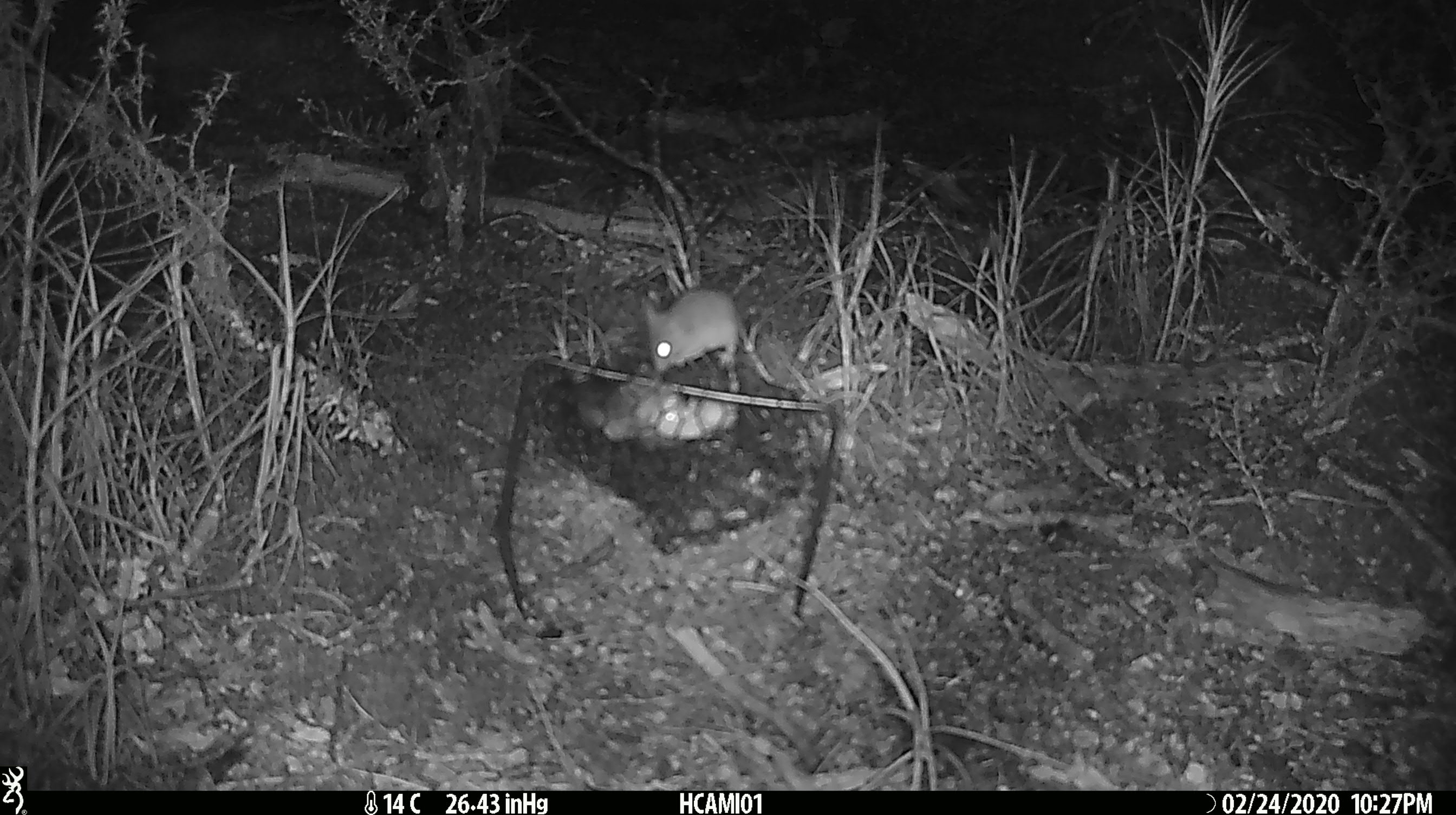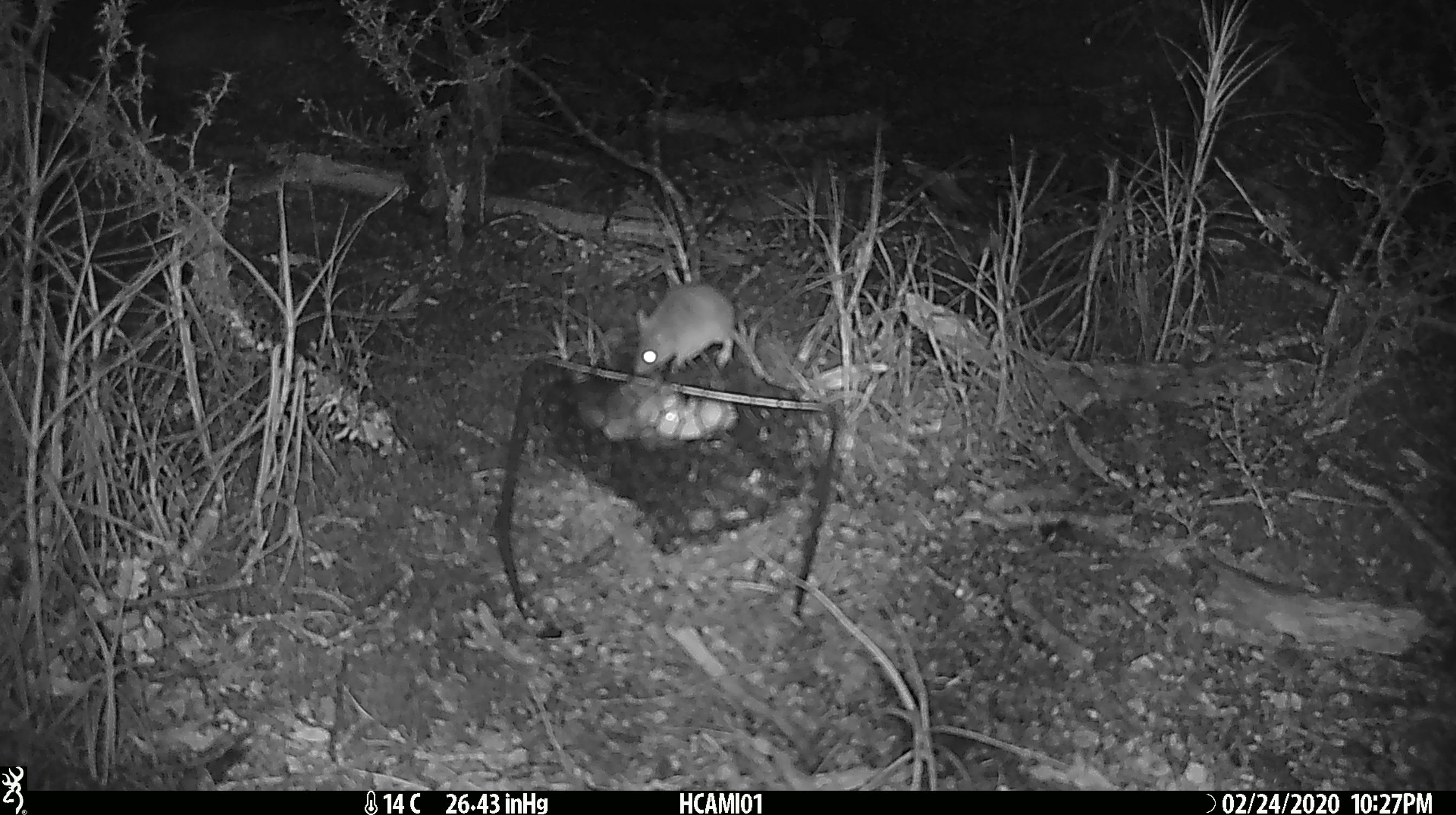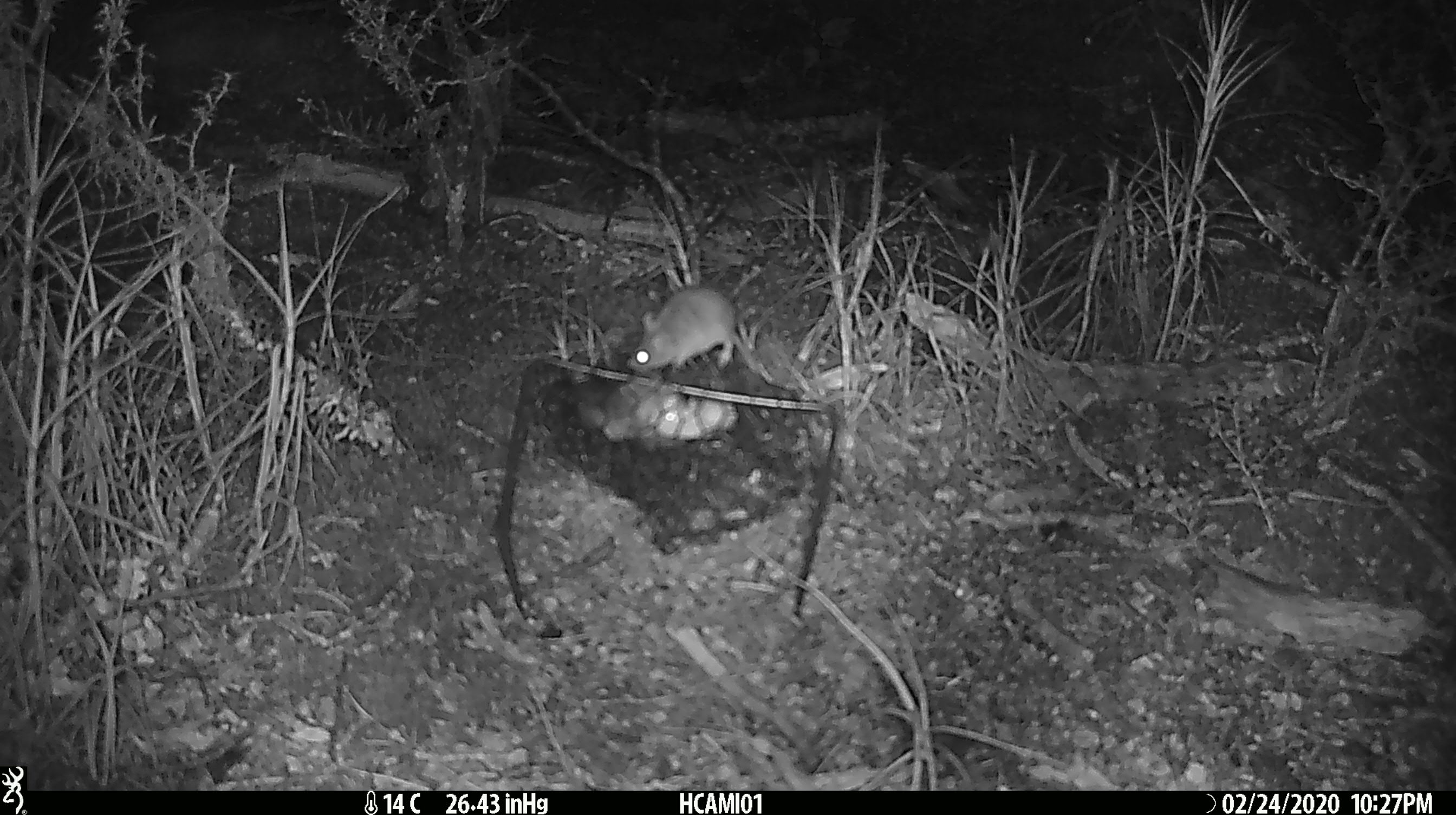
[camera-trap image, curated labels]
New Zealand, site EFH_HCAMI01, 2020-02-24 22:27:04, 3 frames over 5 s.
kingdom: Animalia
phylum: Chordata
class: Mammalia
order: Rodentia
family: Muridae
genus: Mus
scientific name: Mus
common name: mouse